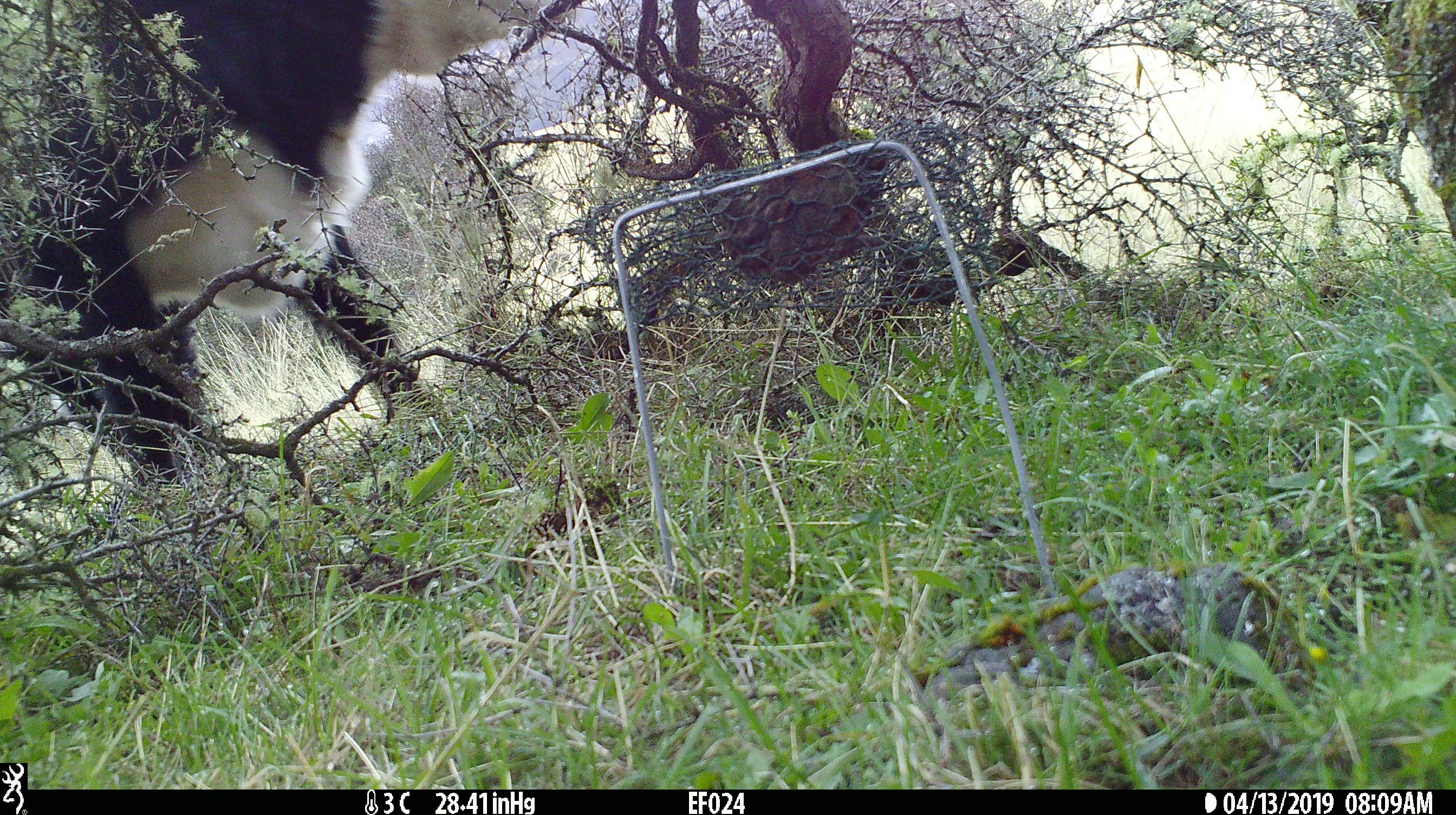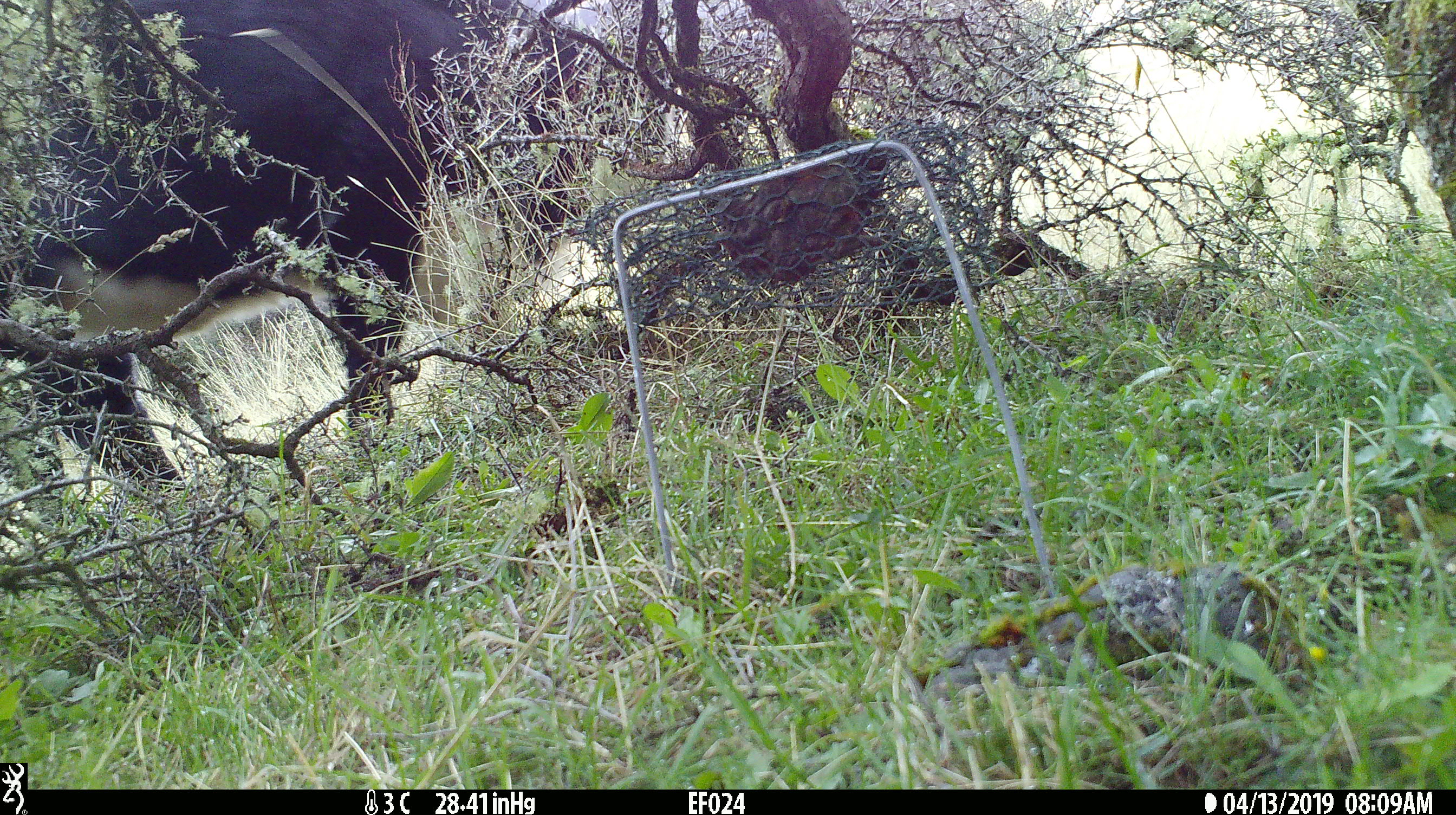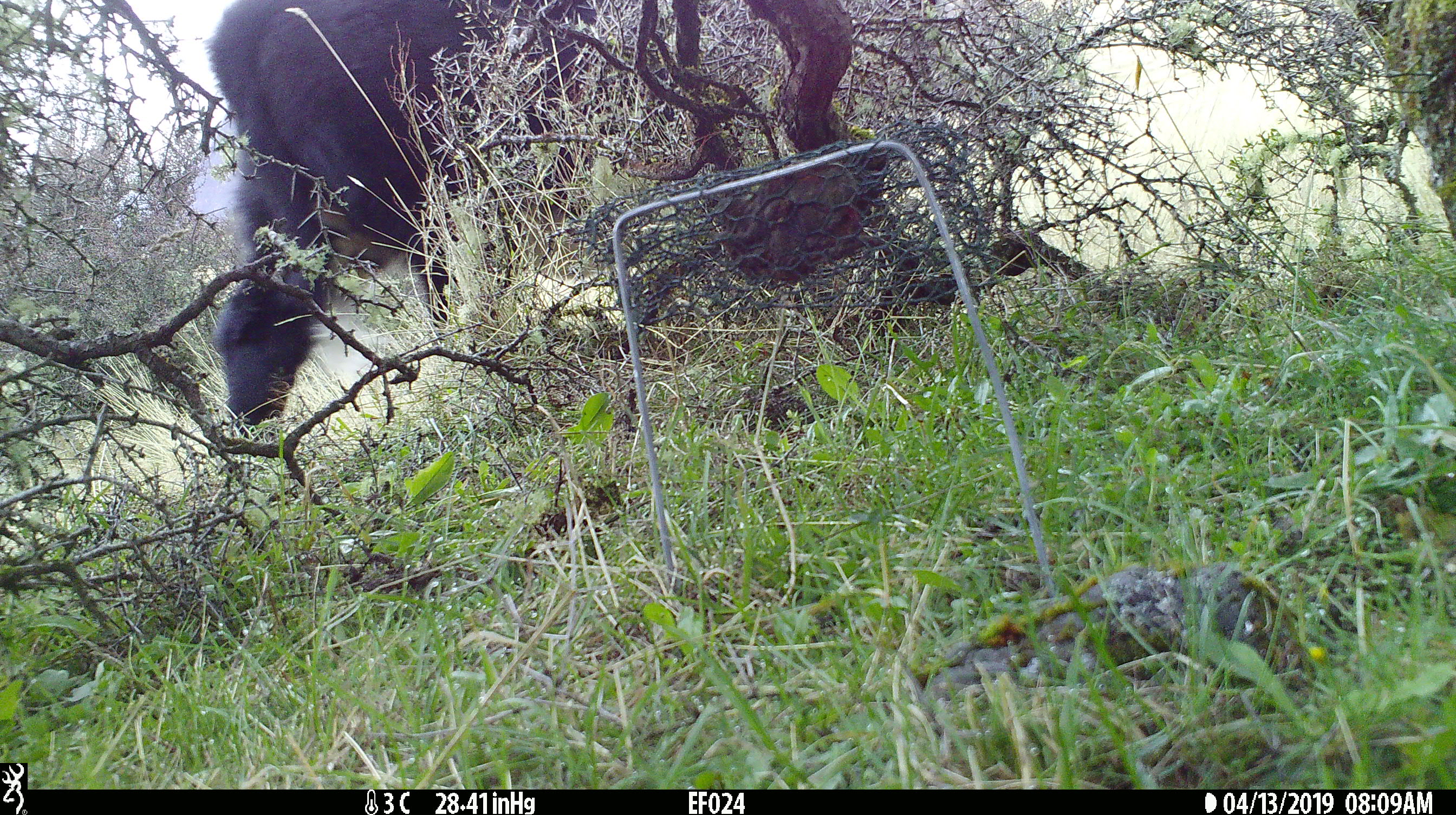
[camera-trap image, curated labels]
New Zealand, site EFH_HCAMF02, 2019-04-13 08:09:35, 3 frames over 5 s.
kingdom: Animalia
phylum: Chordata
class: Mammalia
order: Artiodactyla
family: Bovidae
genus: Bos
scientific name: Bos taurus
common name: domestic cow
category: cow